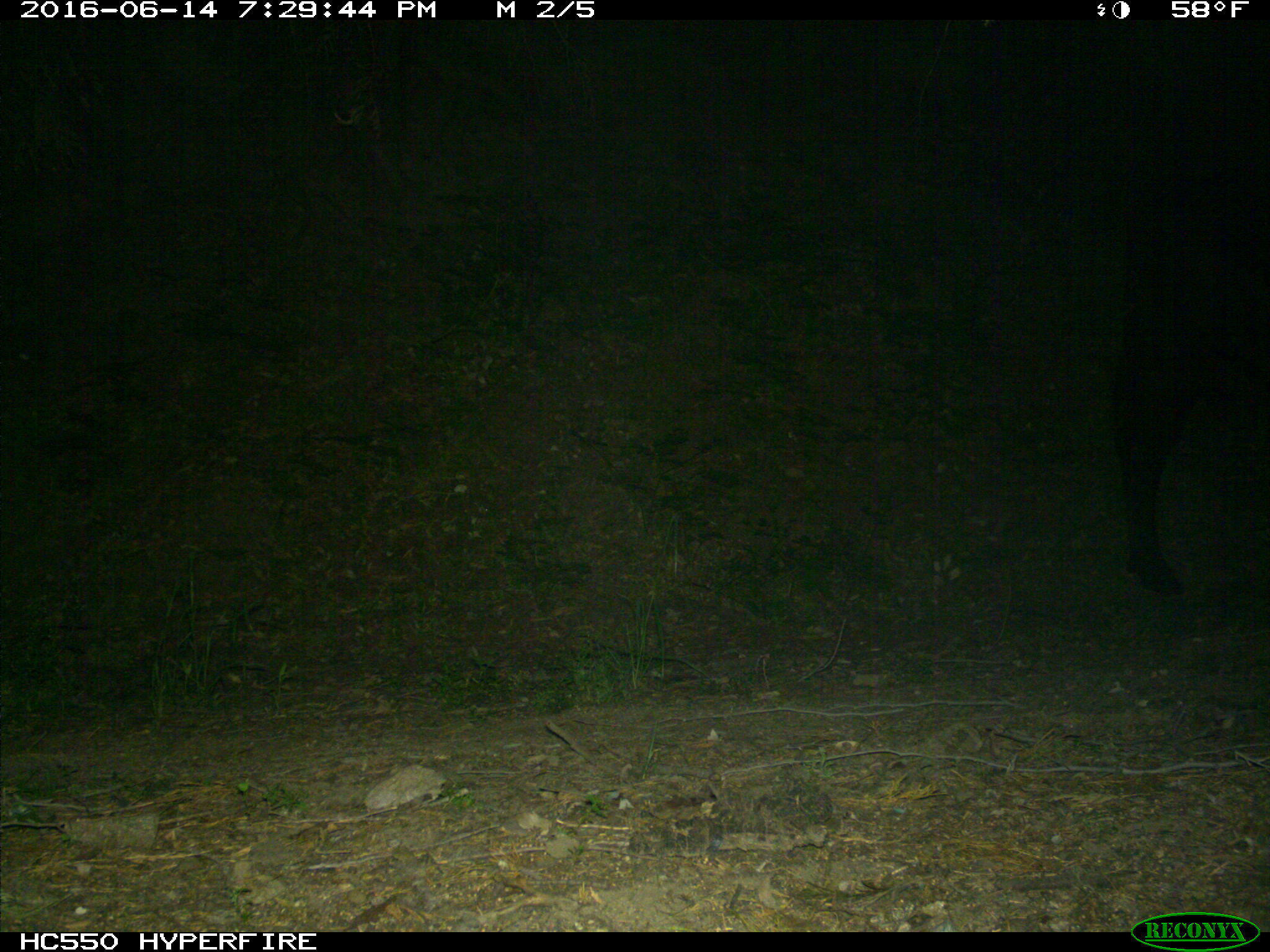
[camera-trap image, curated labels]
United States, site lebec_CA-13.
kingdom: Animalia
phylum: Chordata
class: Mammalia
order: Artiodactyla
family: Bovidae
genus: Bos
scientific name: Bos taurus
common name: domestic cow